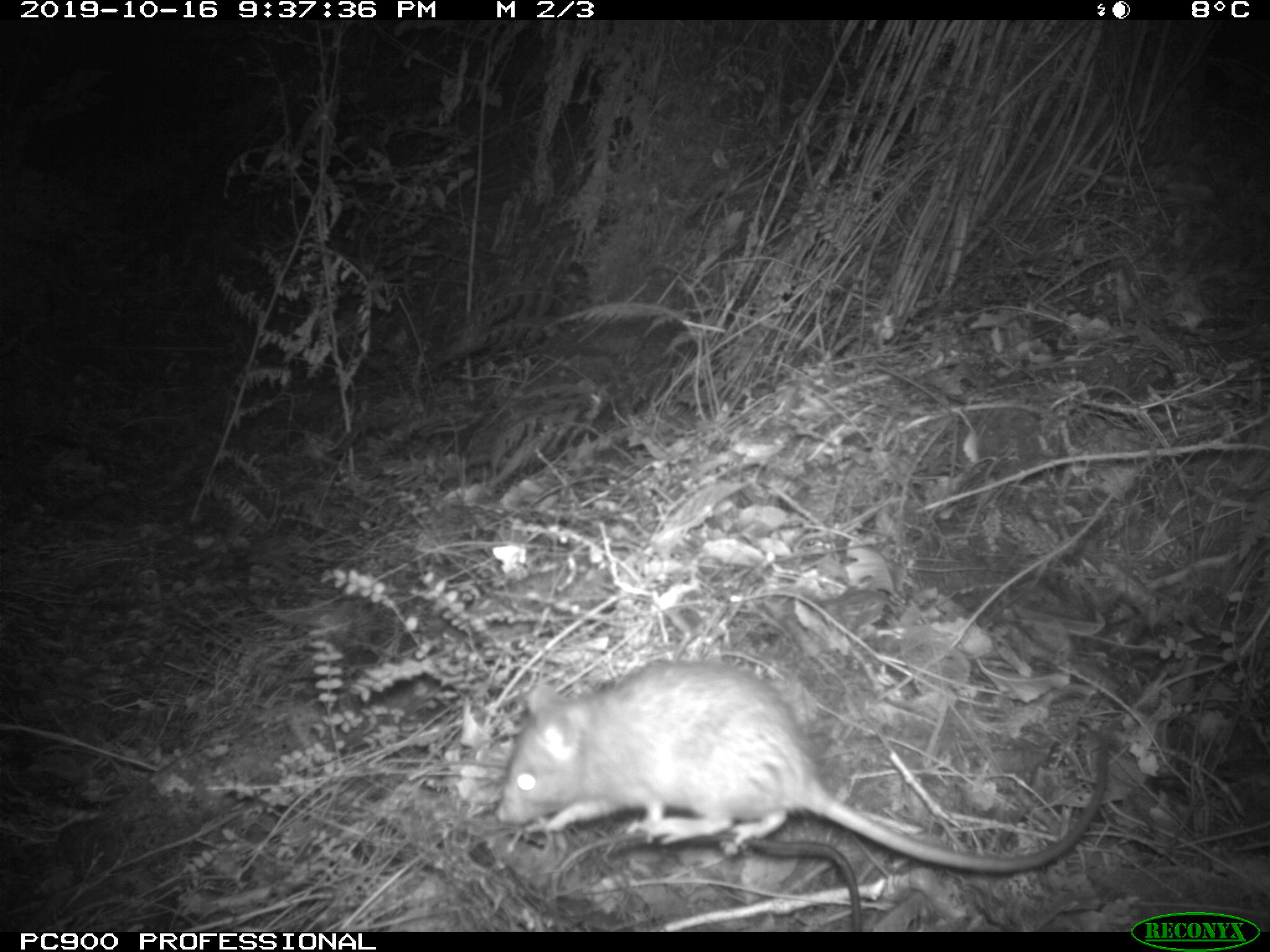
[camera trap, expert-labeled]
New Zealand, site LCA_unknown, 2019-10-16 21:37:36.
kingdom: Animalia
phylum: Chordata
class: Mammalia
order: Rodentia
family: Muridae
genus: Rattus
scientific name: Rattus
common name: rat